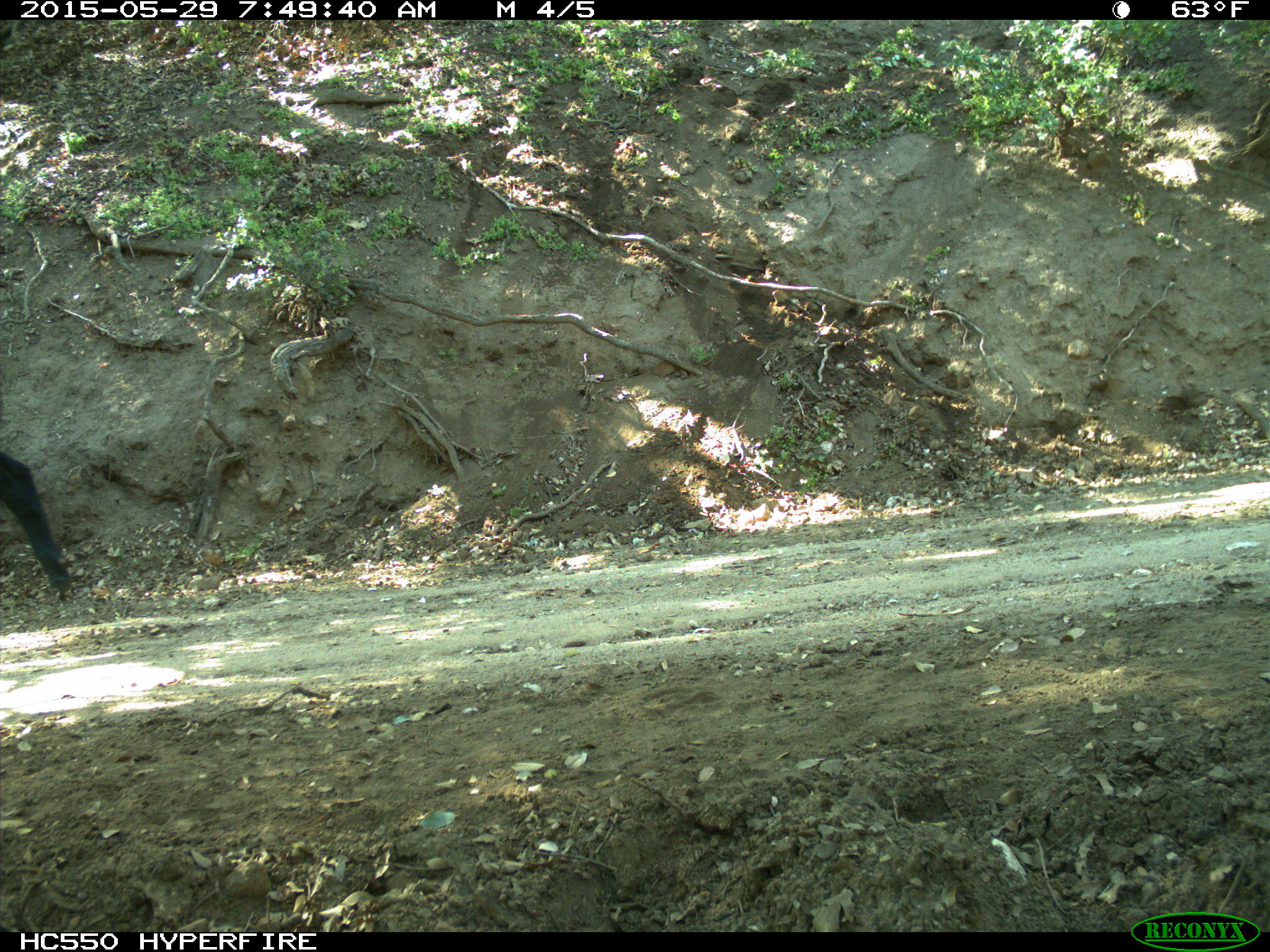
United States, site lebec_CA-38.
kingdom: Animalia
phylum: Chordata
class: Mammalia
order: Artiodactyla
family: Bovidae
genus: Bos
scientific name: Bos taurus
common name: domestic cow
Bos taurus (domestic cow).